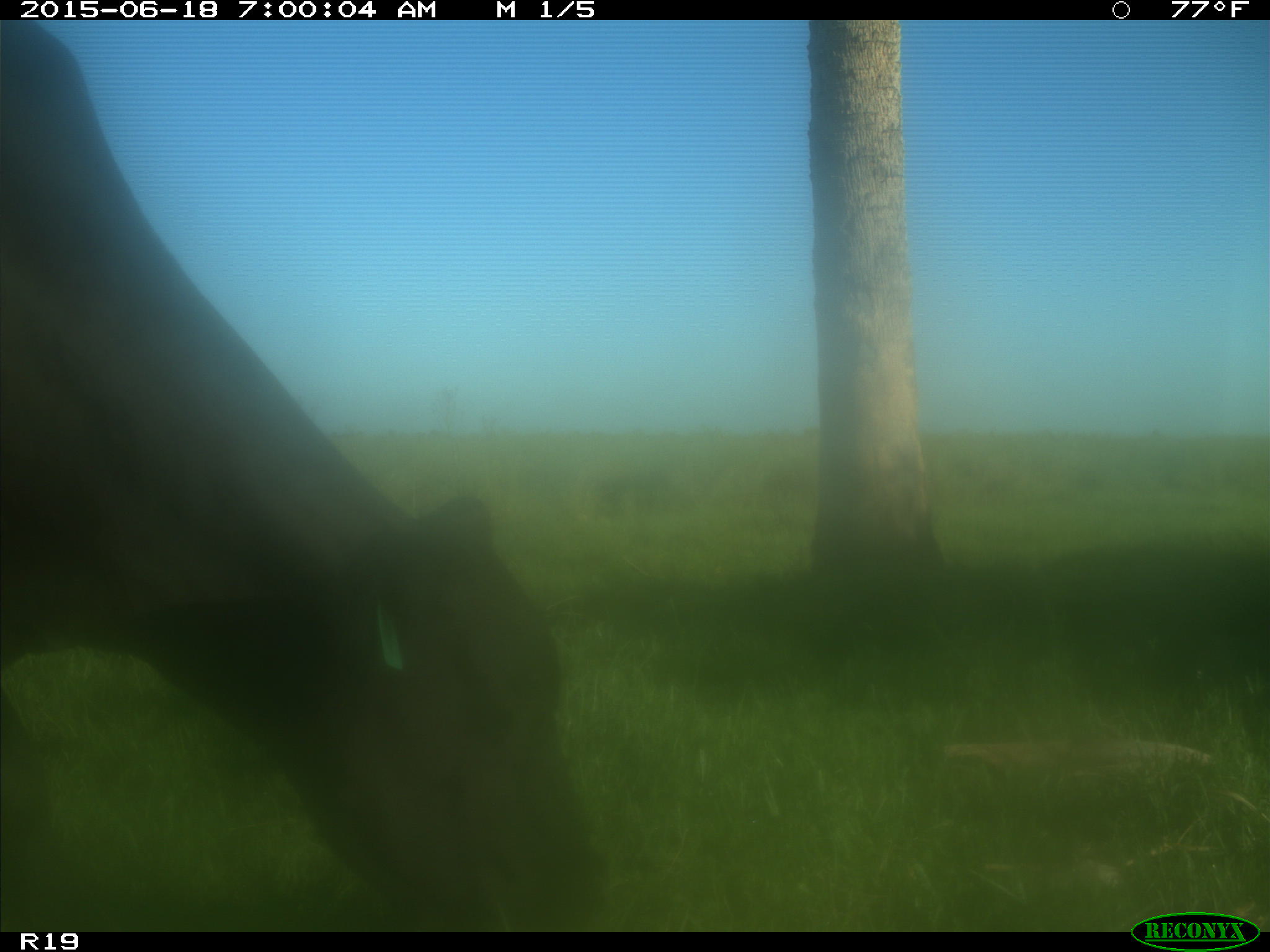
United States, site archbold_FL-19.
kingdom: Animalia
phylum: Chordata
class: Mammalia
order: Artiodactyla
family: Bovidae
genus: Bos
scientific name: Bos taurus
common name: domestic cow